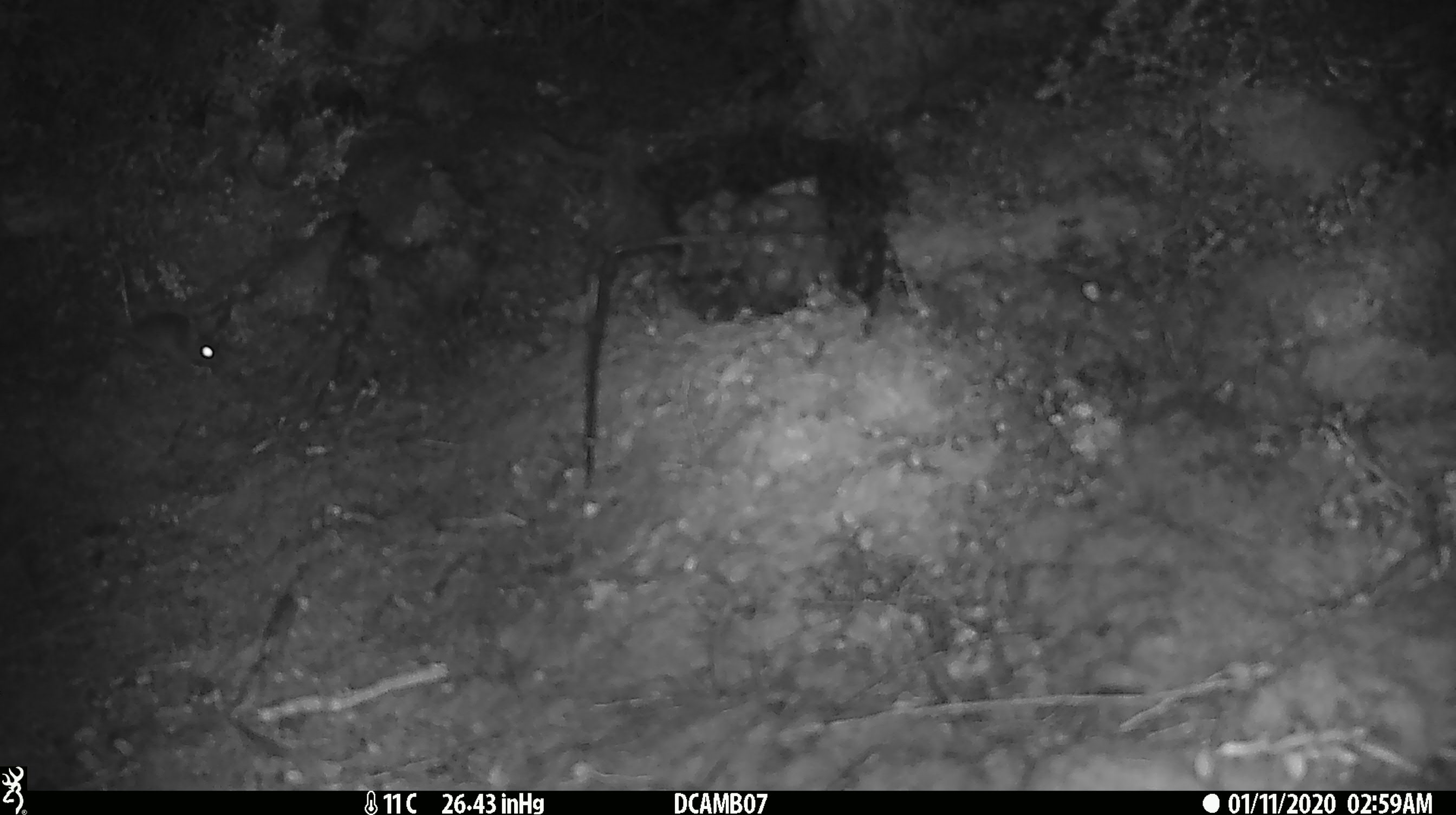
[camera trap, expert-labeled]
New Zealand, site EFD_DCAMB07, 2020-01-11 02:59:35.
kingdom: Animalia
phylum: Chordata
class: Mammalia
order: Rodentia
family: Muridae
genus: Mus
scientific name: Mus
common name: mouse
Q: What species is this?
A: Mouse (Mus).